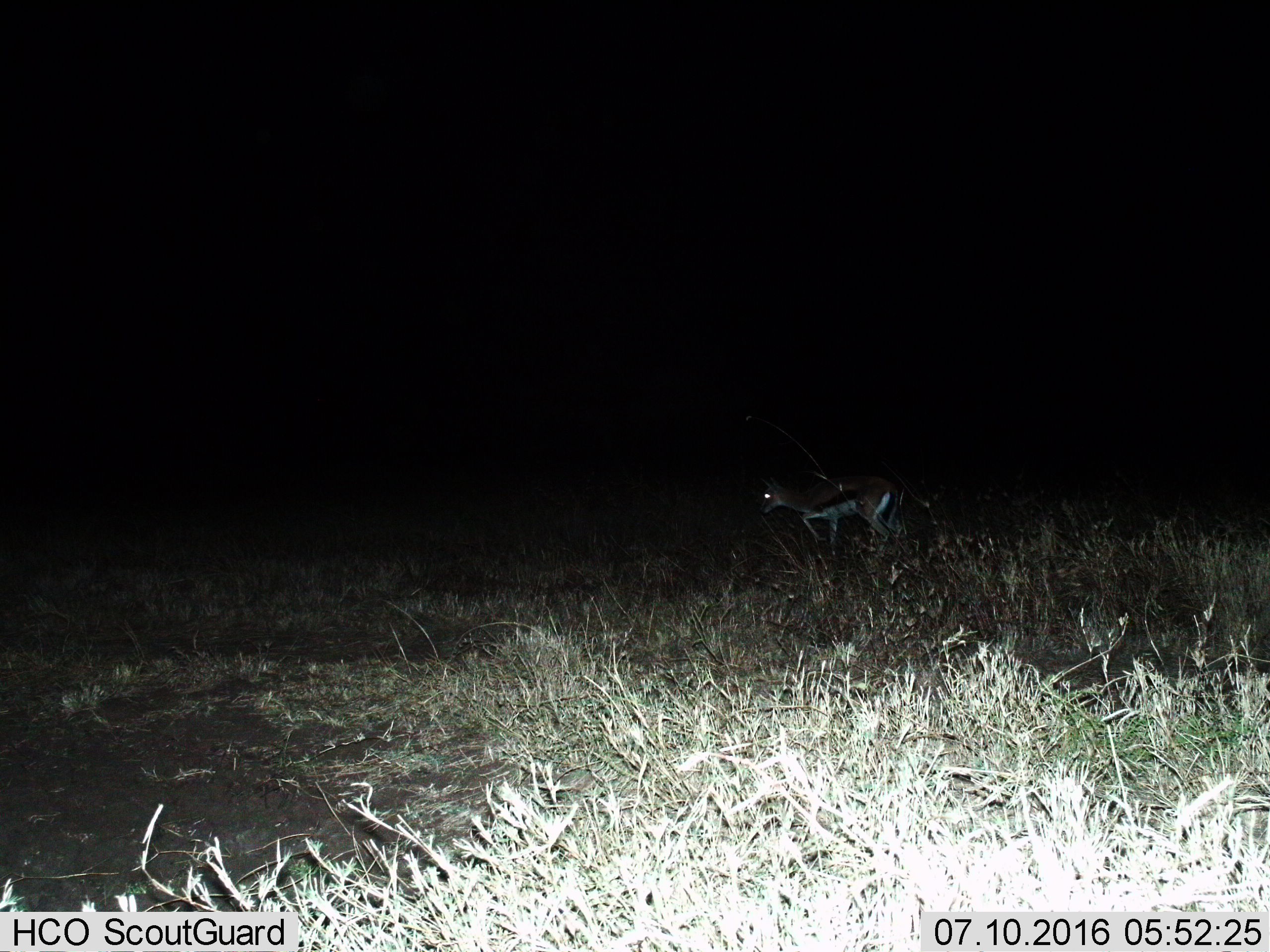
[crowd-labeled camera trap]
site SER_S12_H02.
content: unidentified animal